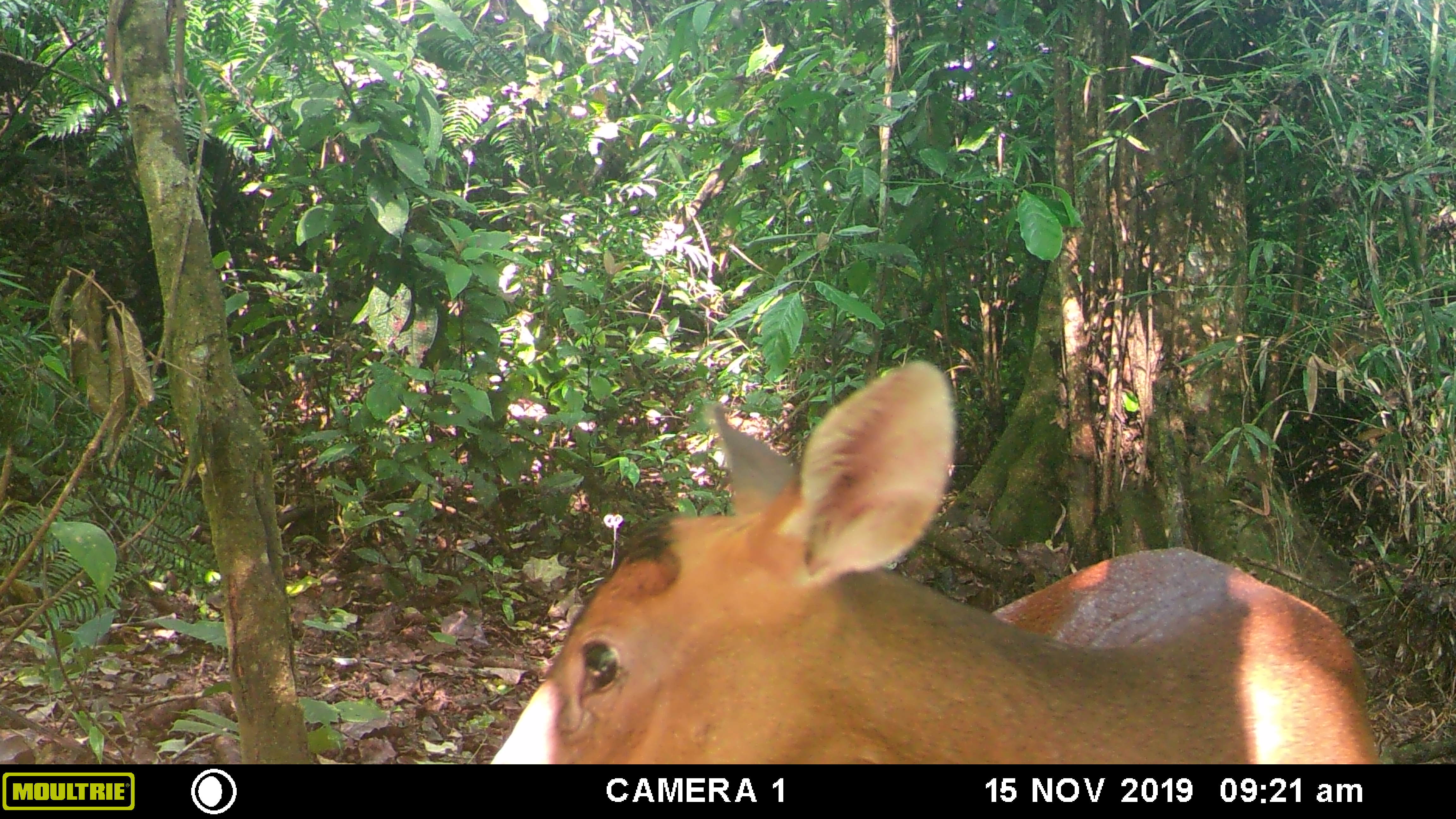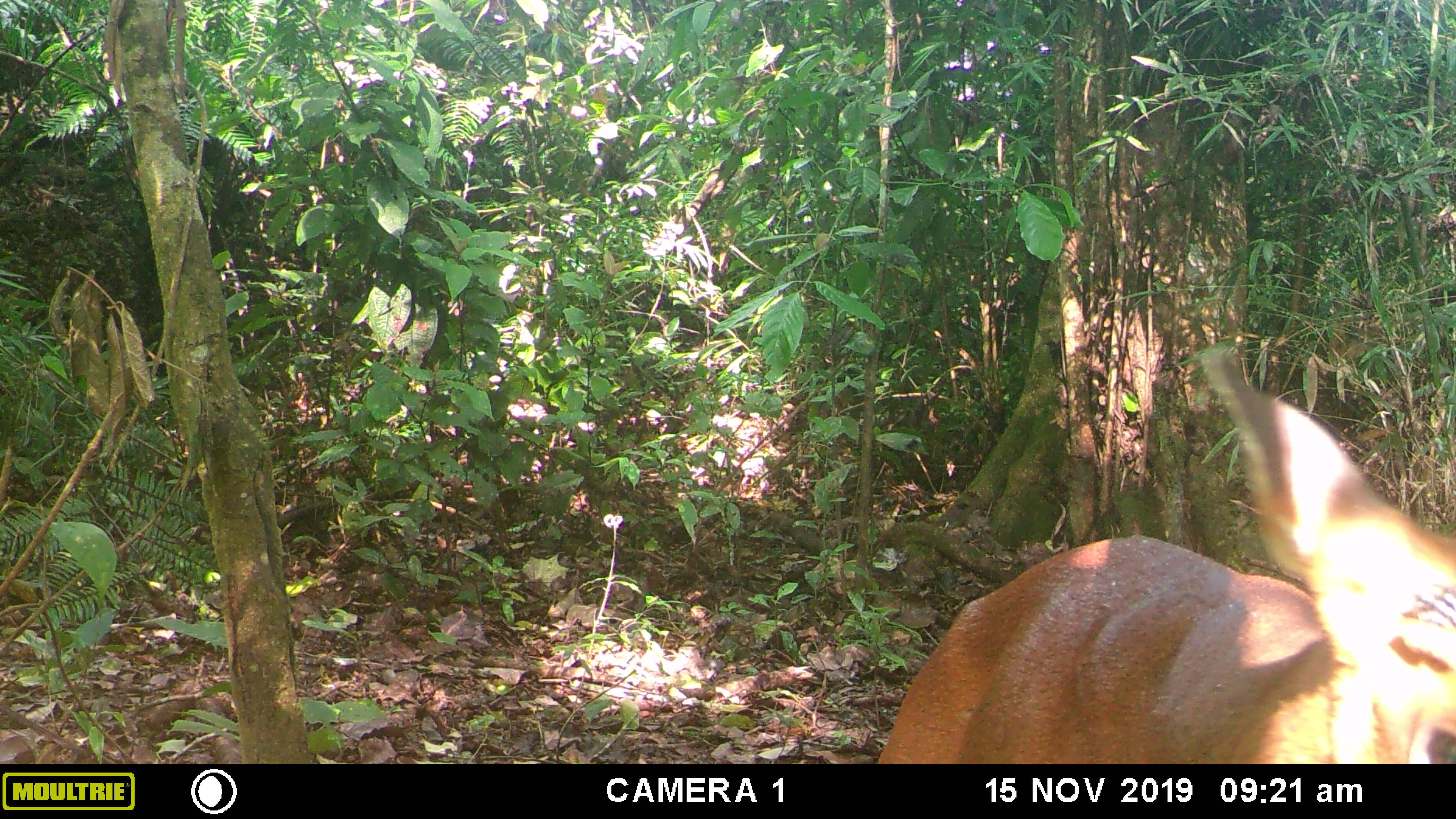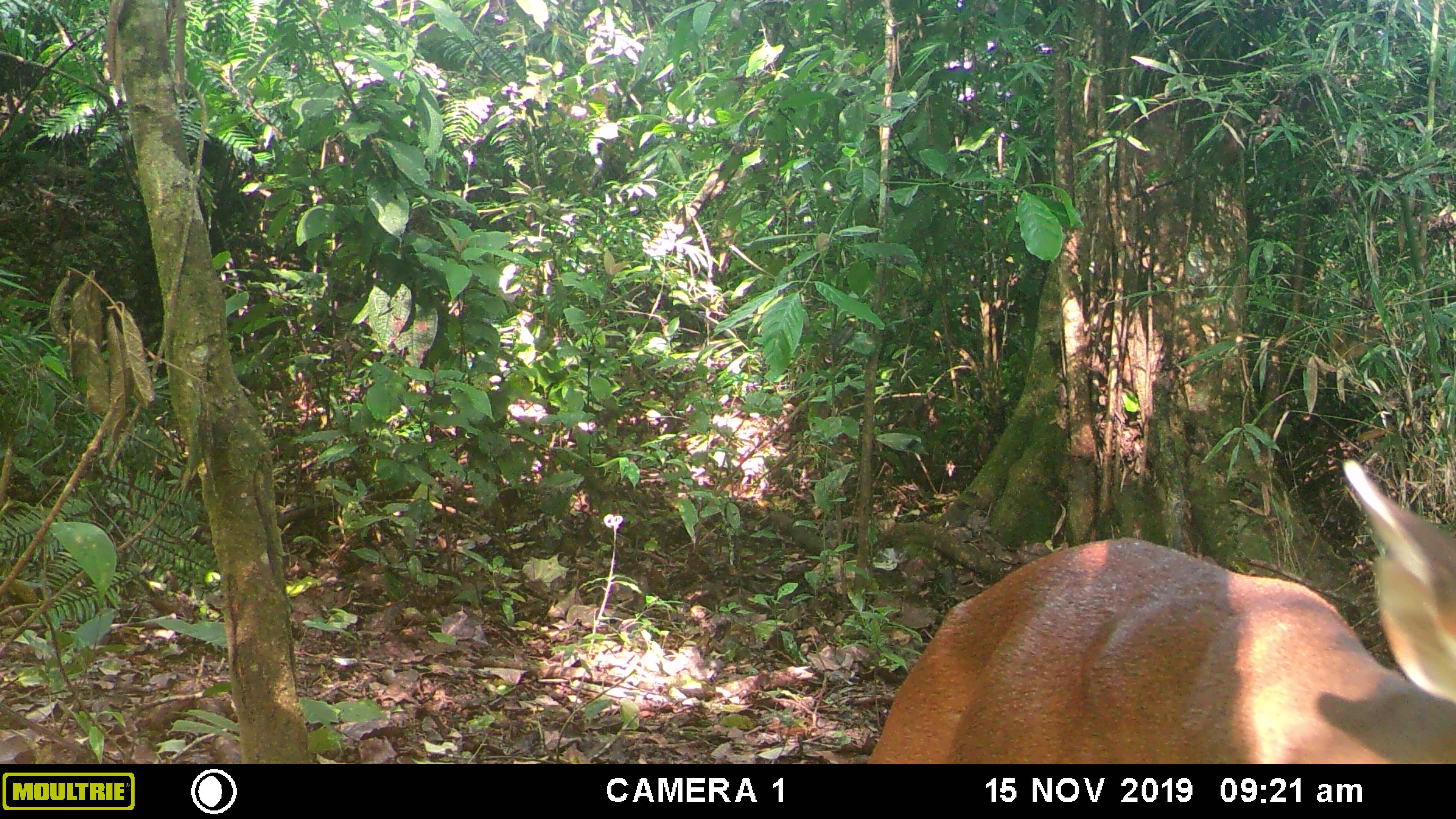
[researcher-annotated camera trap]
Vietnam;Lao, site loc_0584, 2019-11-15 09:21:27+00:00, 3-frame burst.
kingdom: Animalia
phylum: Chordata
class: Mammalia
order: Artiodactyla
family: Cervidae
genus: Muntiacus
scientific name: Muntiacus muntjak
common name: red muntjac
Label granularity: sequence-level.